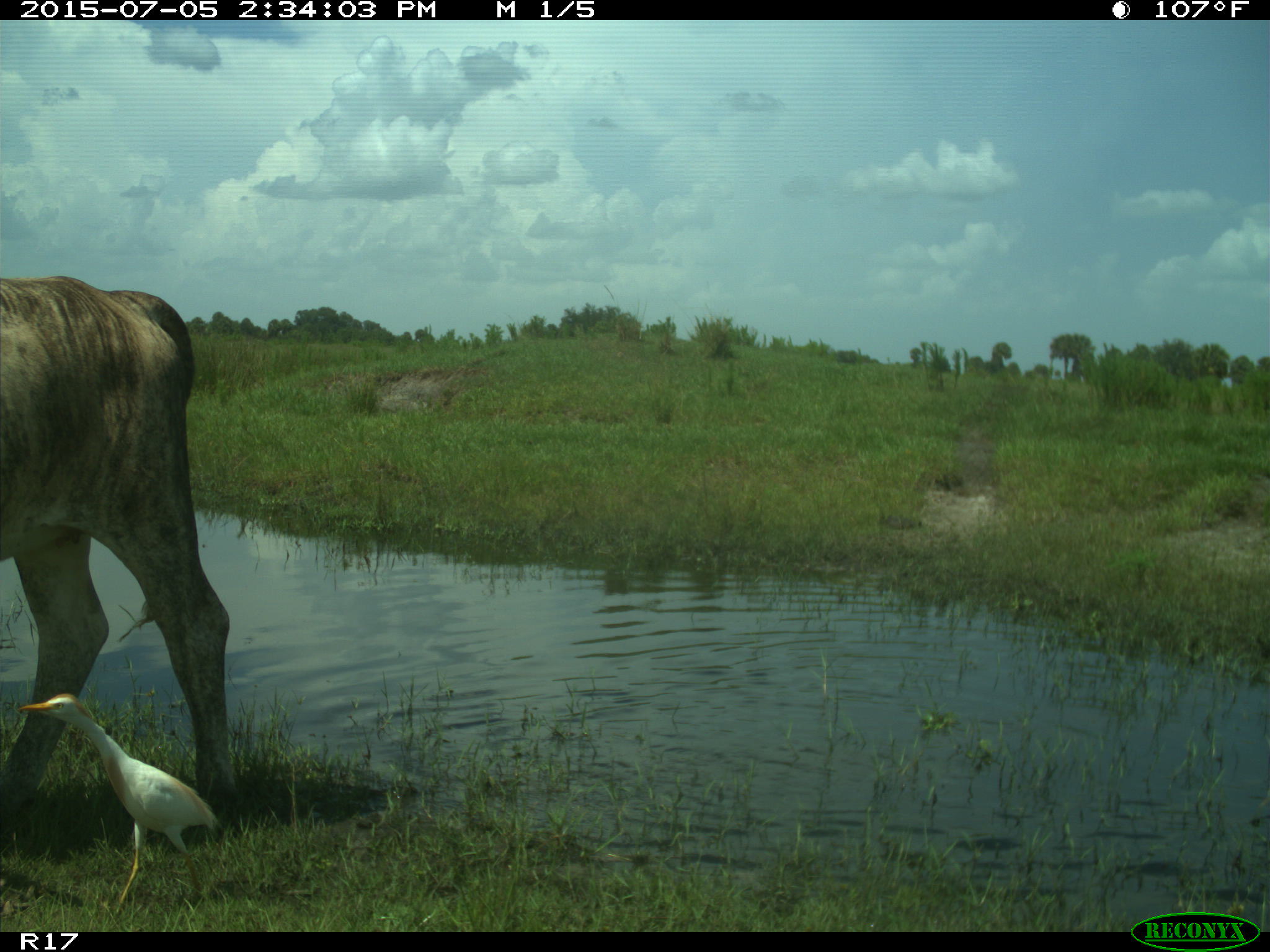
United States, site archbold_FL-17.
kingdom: Animalia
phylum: Chordata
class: Mammalia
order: Artiodactyla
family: Bovidae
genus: Bos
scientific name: Bos taurus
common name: domestic cow